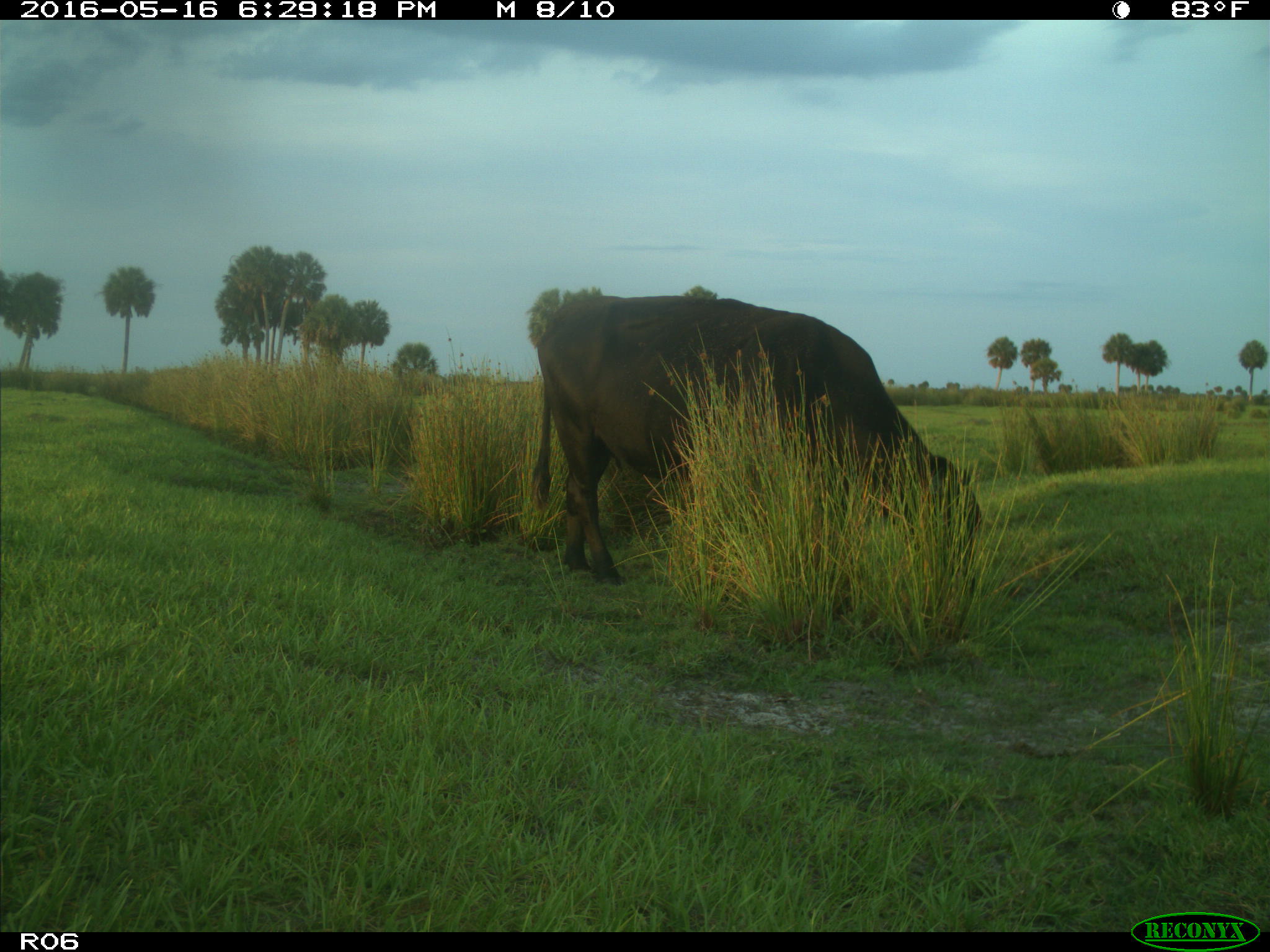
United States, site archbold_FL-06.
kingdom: Animalia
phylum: Chordata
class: Mammalia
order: Artiodactyla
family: Bovidae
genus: Bos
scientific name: Bos taurus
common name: domestic cow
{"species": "Bos taurus (domestic cow)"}